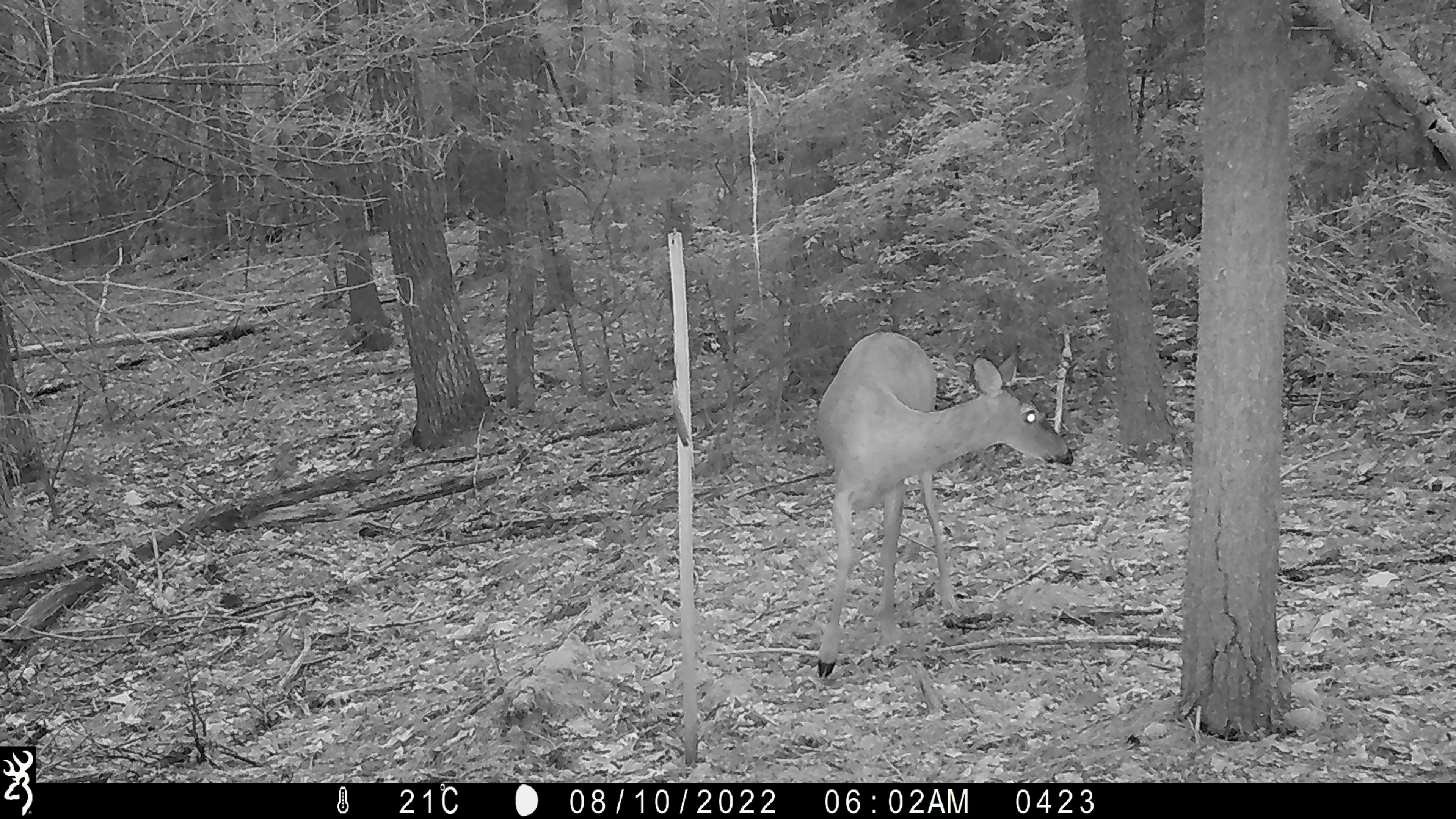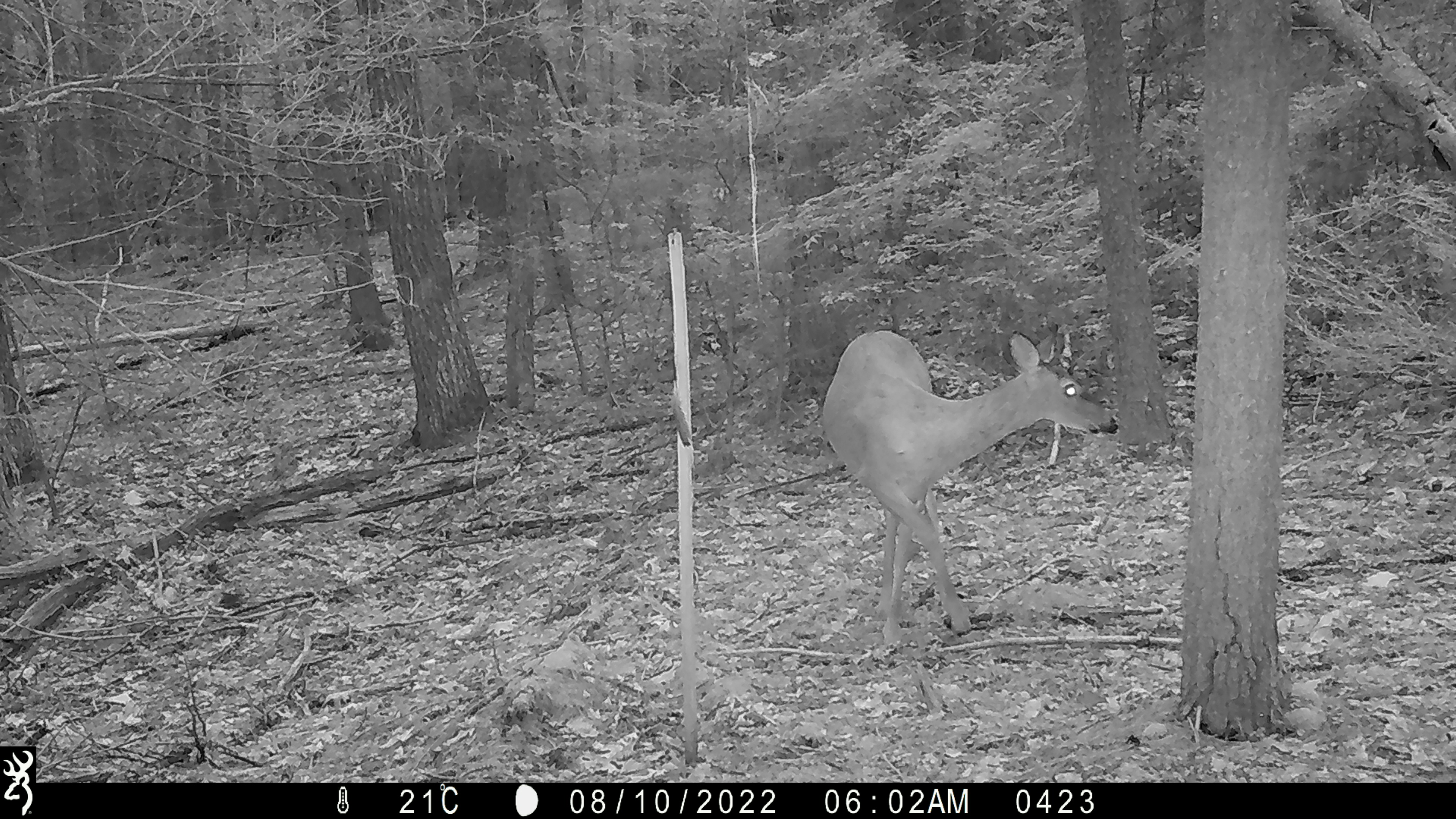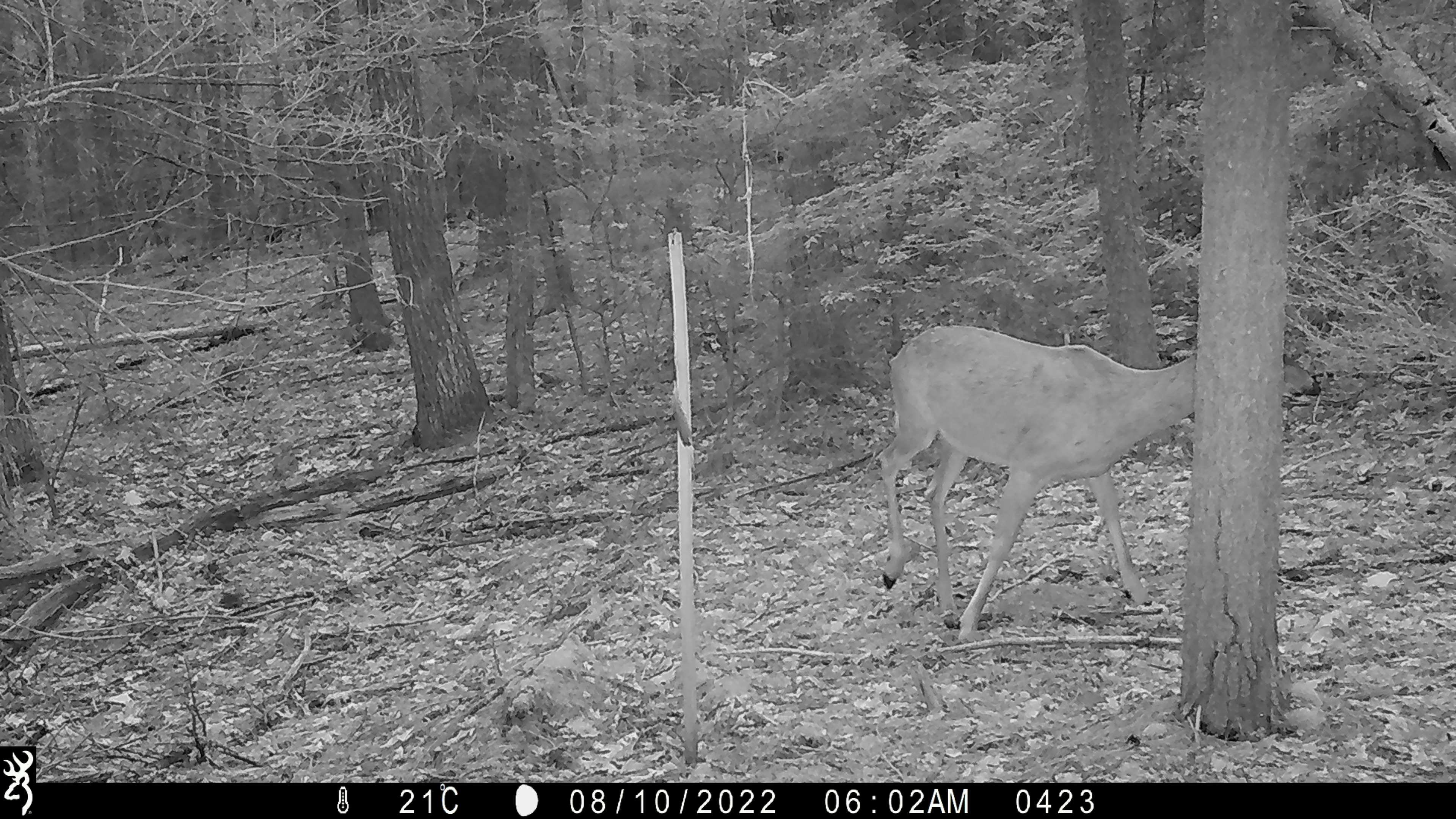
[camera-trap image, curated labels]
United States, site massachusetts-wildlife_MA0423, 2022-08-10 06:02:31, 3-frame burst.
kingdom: Animalia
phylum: Chordata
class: Mammalia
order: Artiodactyla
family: Cervidae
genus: Odocoileus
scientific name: Odocoileus virginianus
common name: white-tailed deer